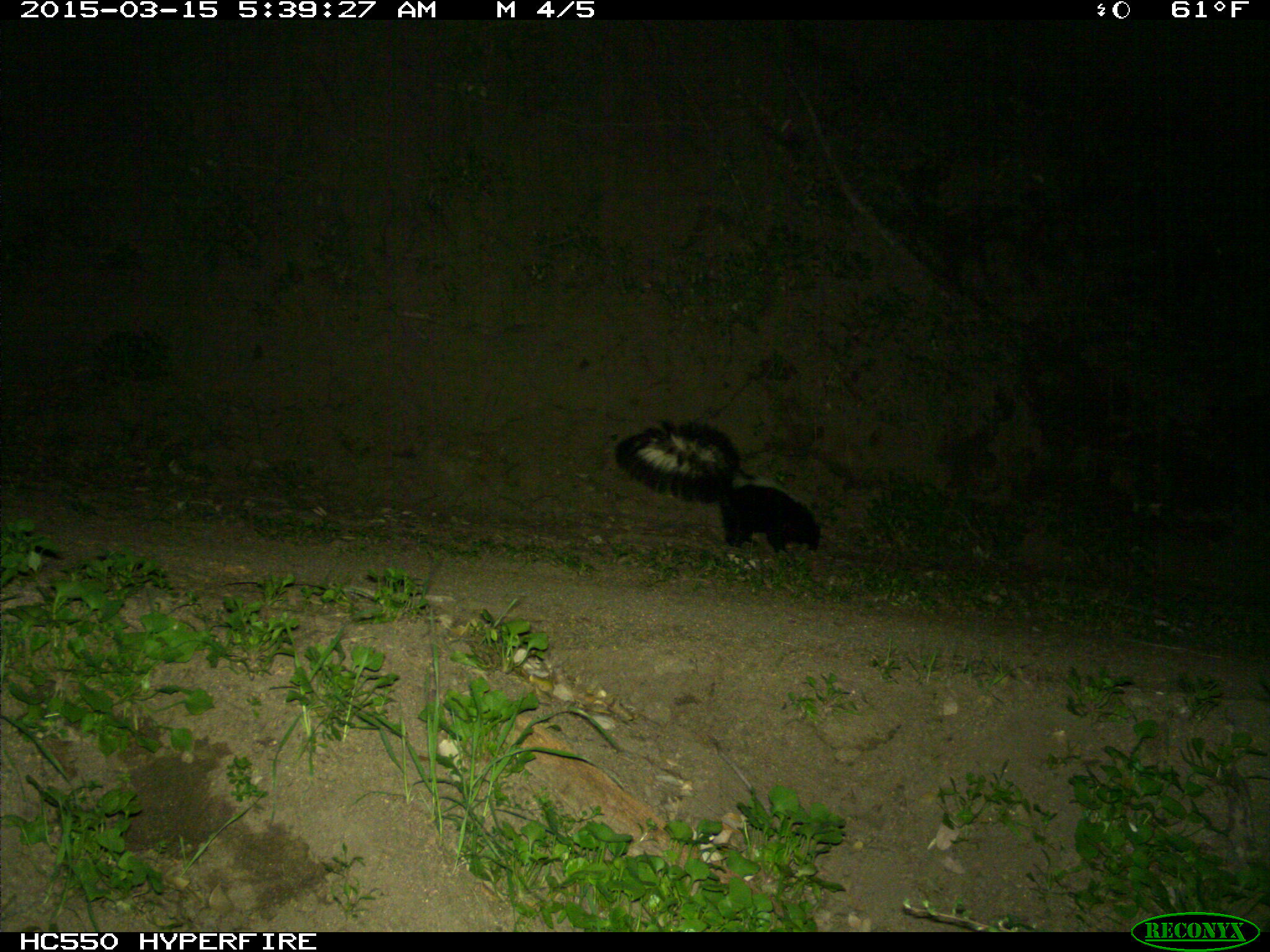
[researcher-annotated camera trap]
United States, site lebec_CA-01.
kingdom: Animalia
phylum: Chordata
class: Mammalia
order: Carnivora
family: Mephitidae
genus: Mephitis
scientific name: Mephitis mephitis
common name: striped skunk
Mephitis mephitis (striped skunk).